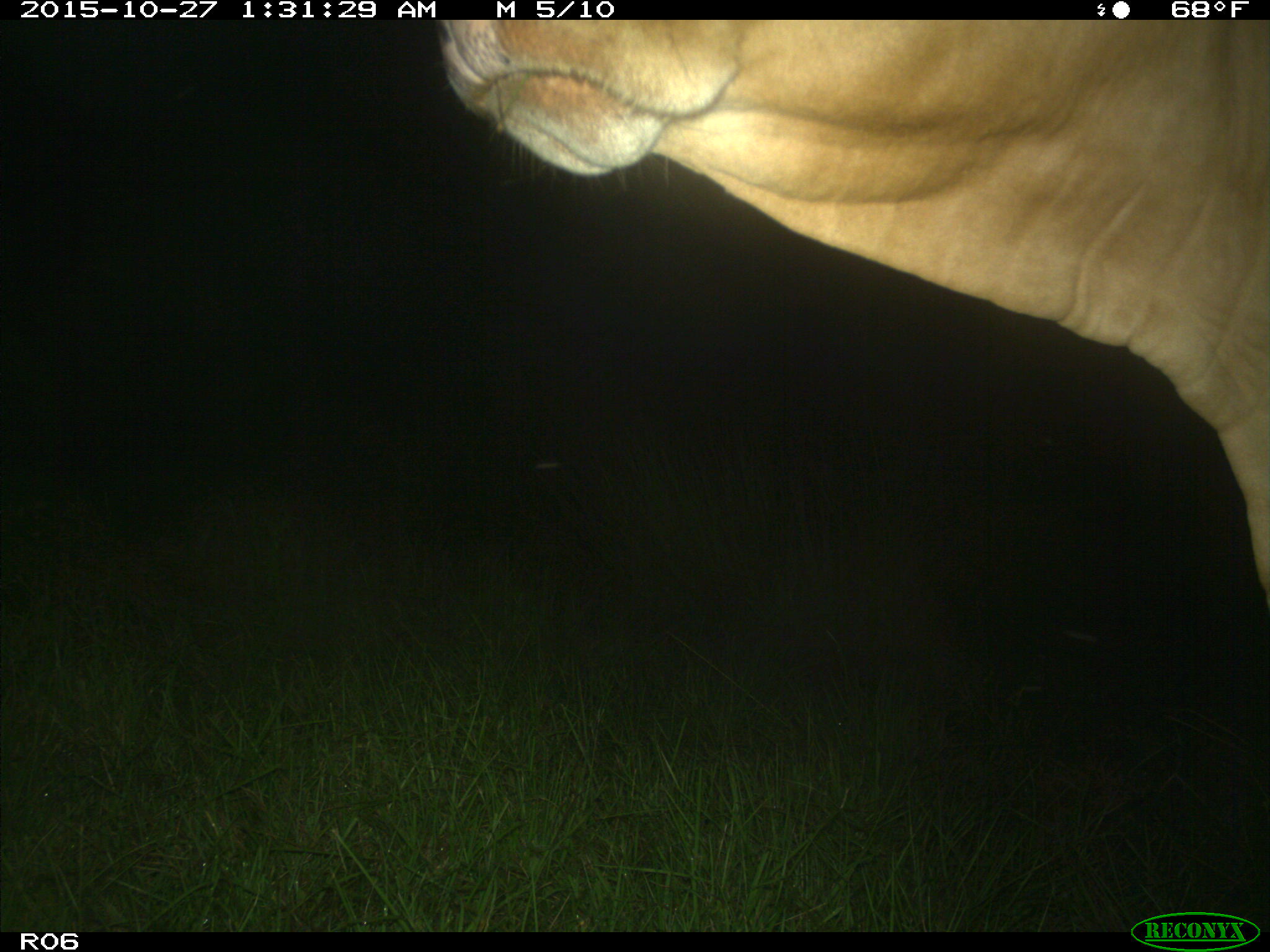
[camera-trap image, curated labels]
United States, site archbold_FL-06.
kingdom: Animalia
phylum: Chordata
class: Mammalia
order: Artiodactyla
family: Bovidae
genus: Bos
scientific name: Bos taurus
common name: domestic cow